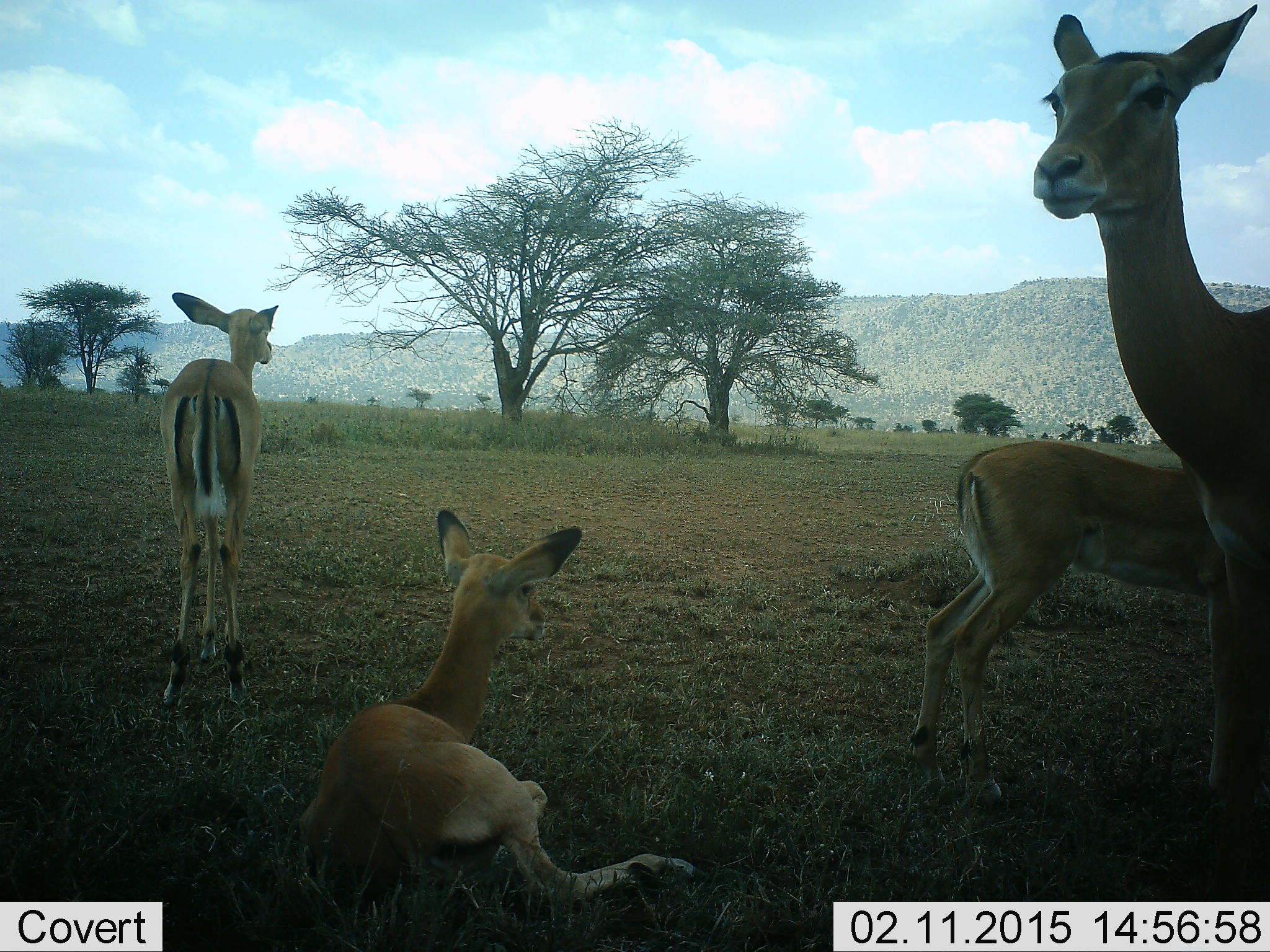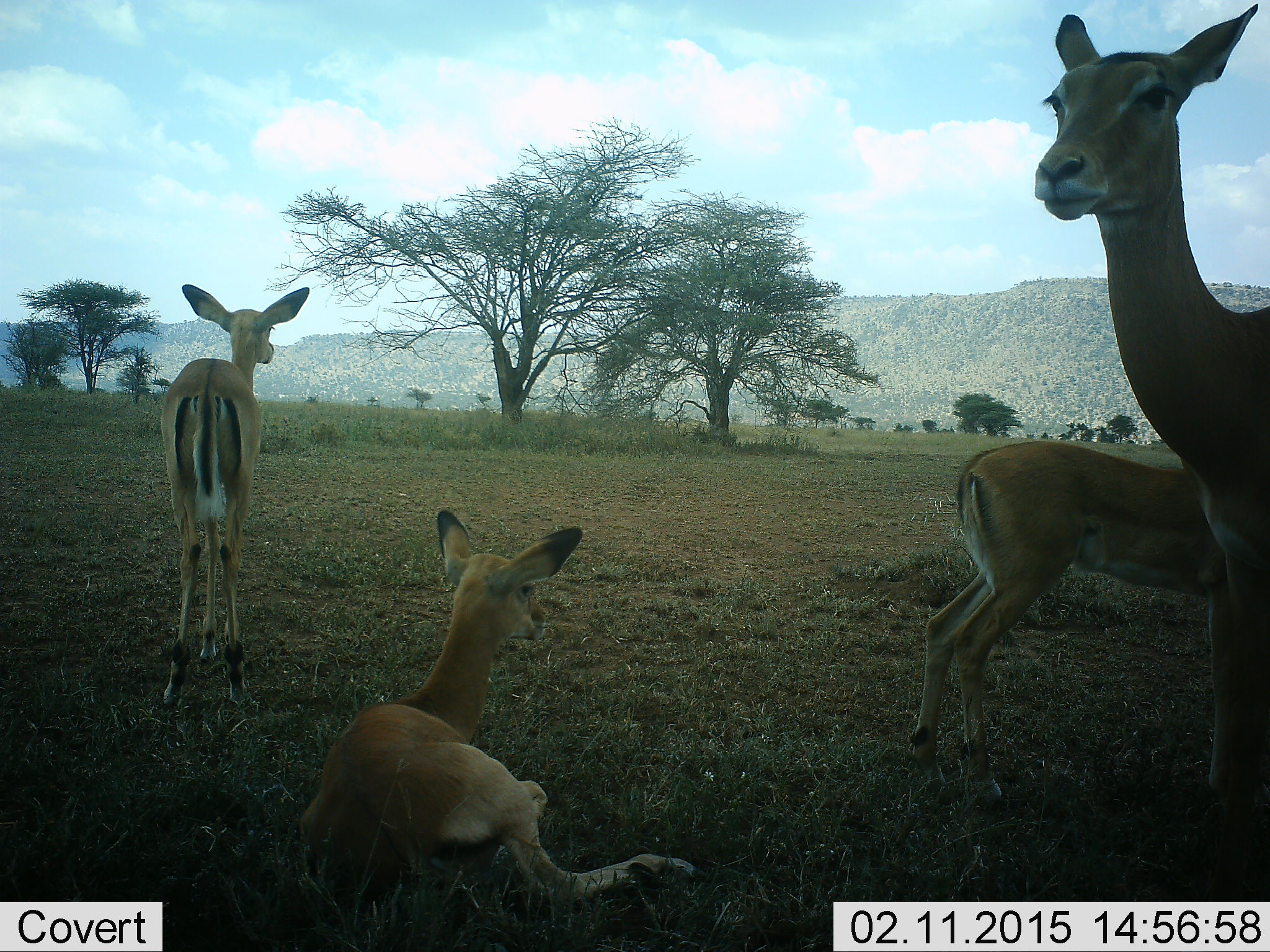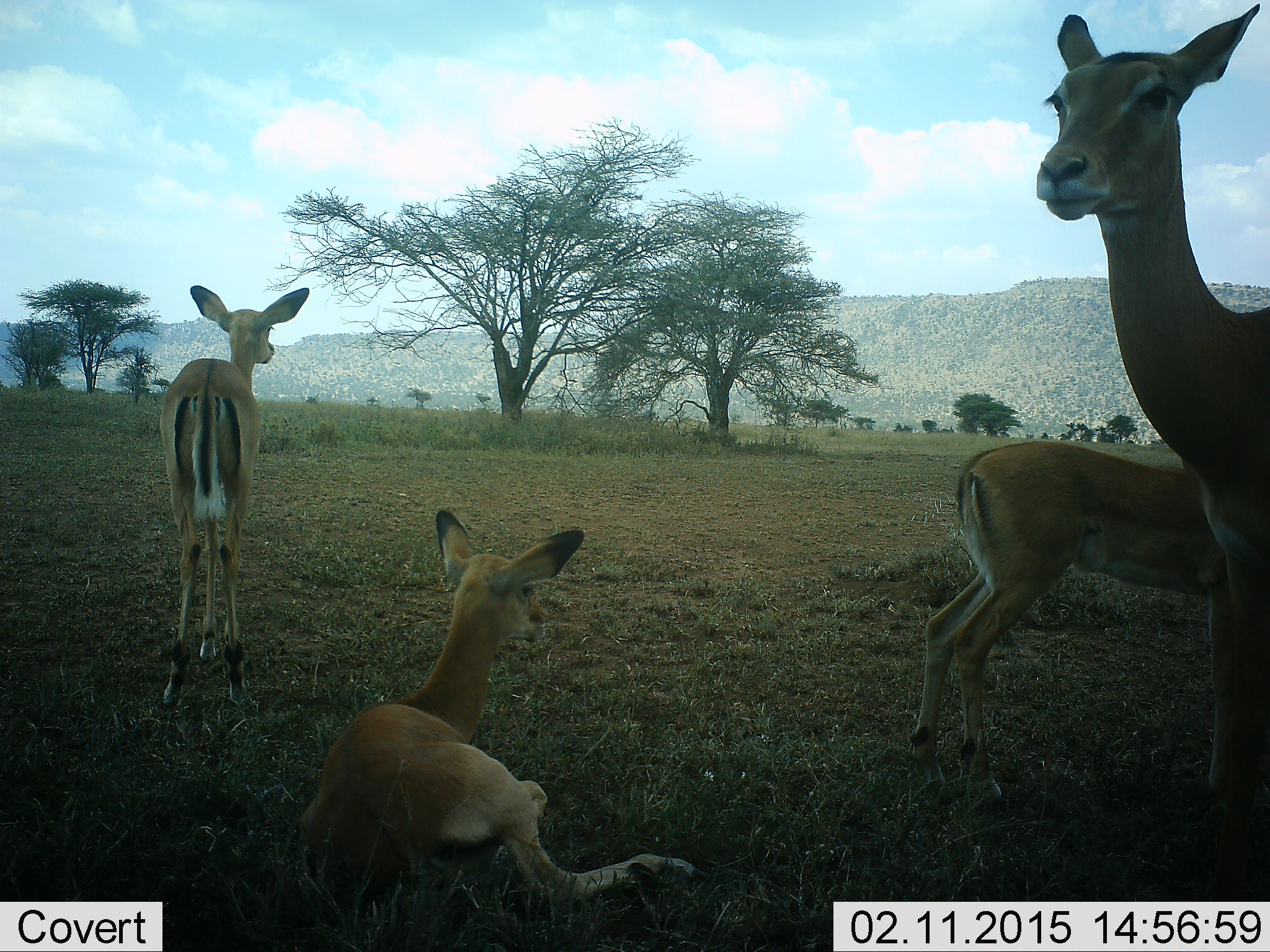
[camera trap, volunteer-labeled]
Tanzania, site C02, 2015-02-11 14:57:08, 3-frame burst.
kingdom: Animalia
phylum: Chordata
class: Mammalia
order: Artiodactyla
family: Bovidae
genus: Aepyceros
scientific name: Aepyceros melampus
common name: impala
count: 4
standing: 90%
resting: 100%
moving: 0%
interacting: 0%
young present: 10%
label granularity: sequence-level